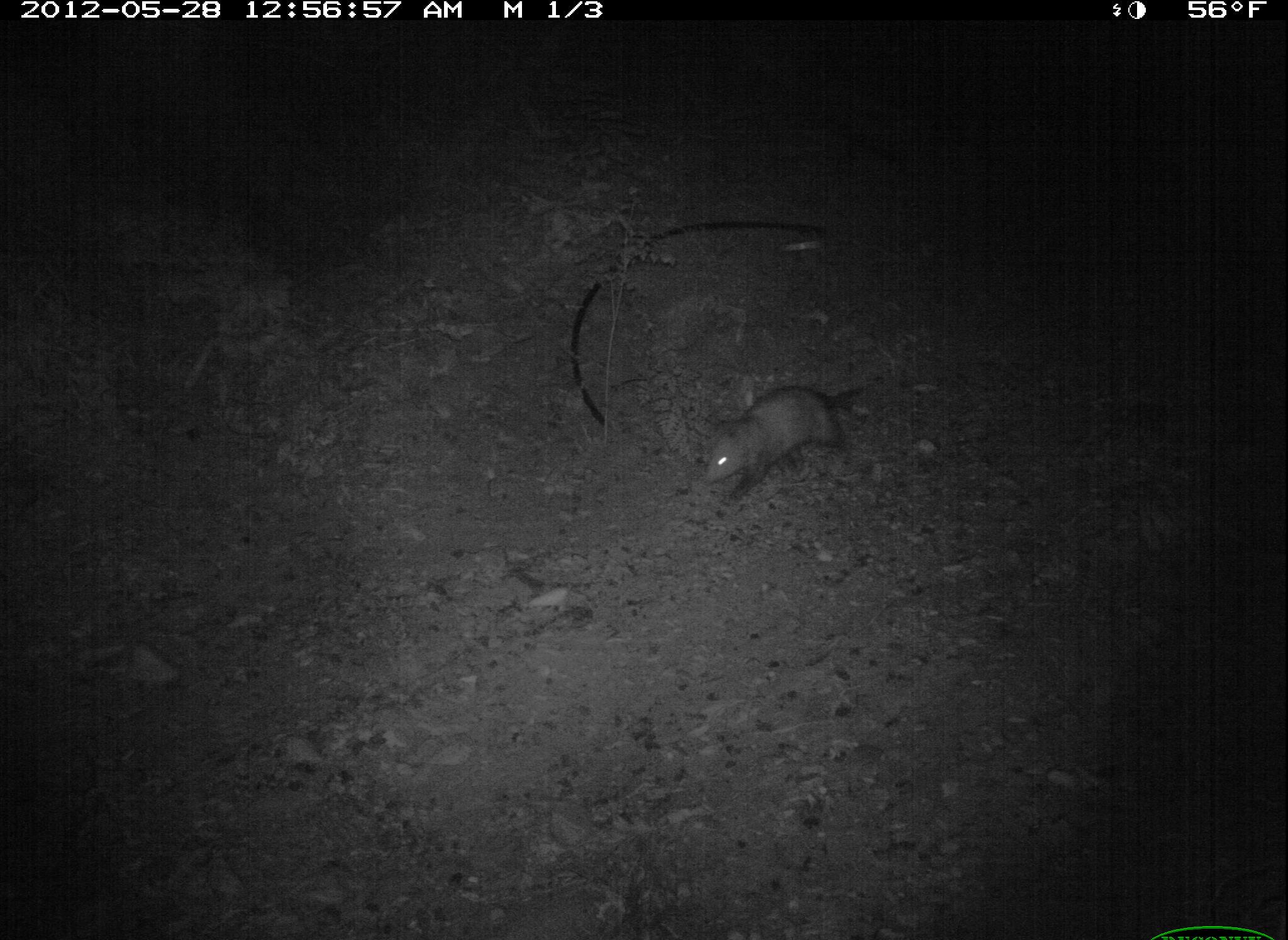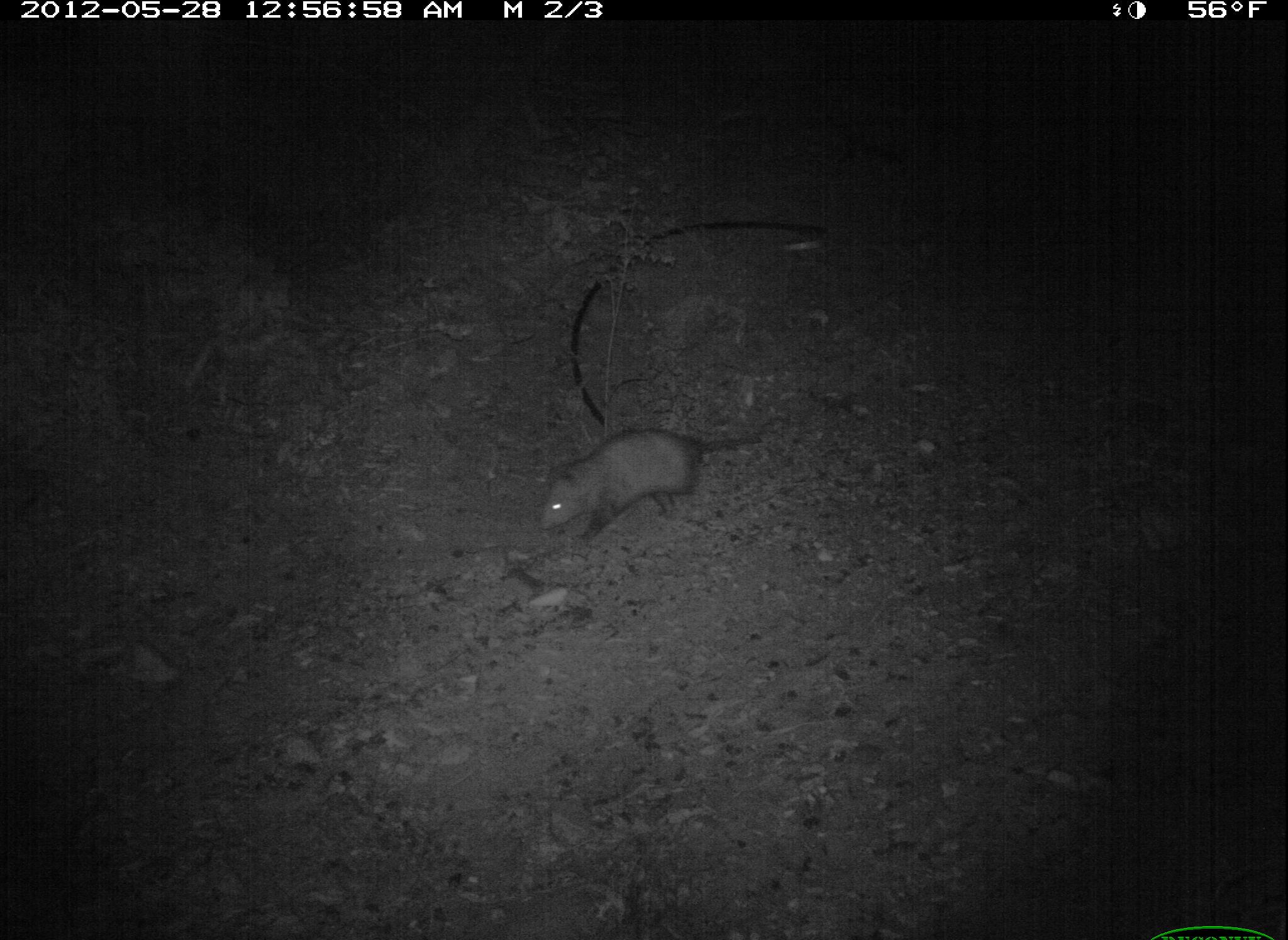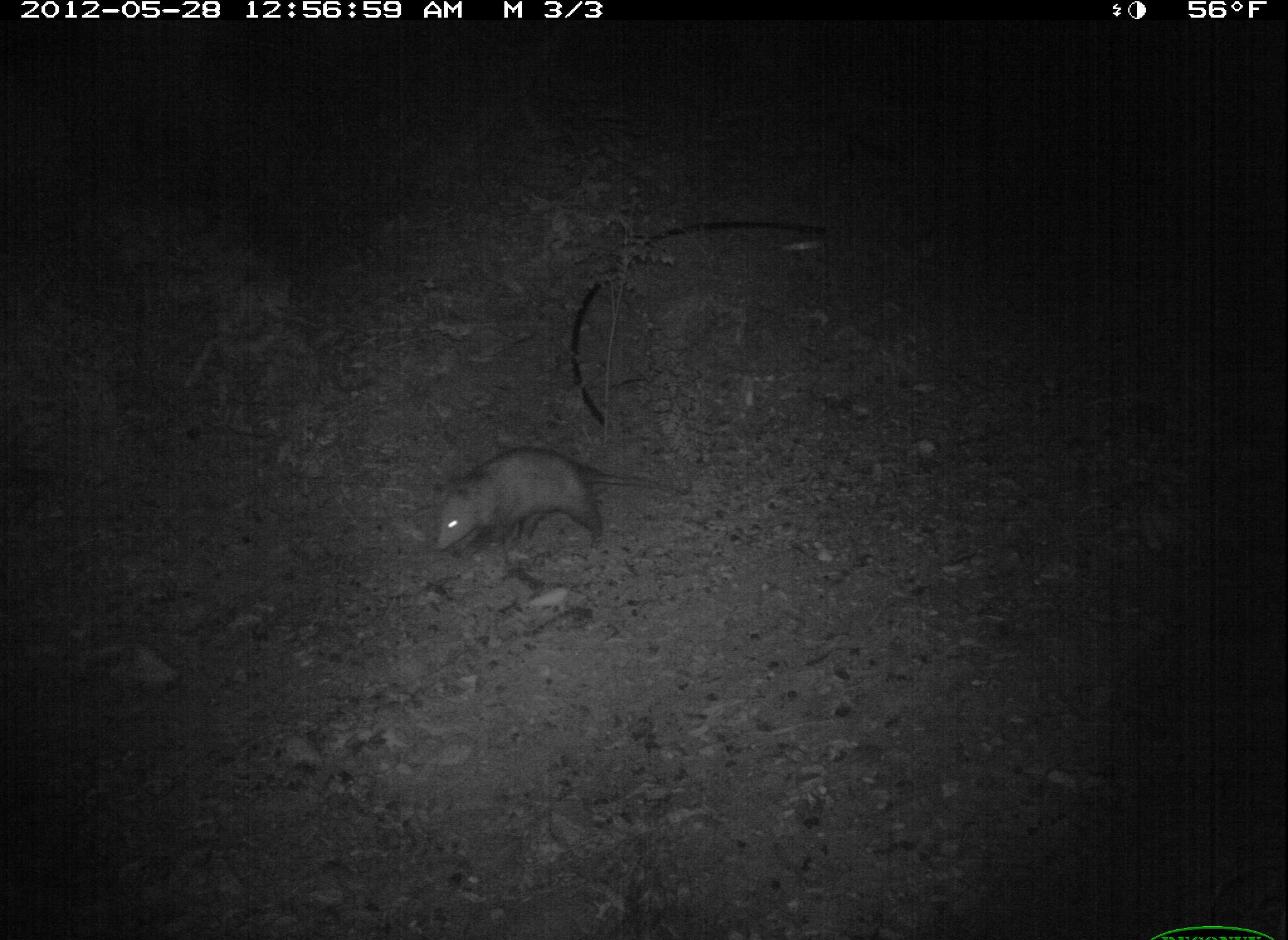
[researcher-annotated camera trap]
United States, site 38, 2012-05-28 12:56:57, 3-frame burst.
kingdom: Animalia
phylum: Chordata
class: Mammalia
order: Didelphimorphia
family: Didelphidae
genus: Didelphis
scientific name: Didelphis virginiana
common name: virginia opossum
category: opossum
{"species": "opossum (virginia opossum) (Didelphis virginiana)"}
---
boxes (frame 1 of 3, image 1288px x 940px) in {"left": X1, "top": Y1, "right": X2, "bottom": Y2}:
opossum: {"left": 686, "top": 379, "right": 897, "bottom": 517}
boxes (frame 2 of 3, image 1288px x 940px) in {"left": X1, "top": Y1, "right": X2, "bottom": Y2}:
opossum: {"left": 509, "top": 404, "right": 758, "bottom": 565}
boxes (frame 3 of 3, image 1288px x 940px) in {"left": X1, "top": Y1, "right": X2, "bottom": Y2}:
opossum: {"left": 422, "top": 428, "right": 704, "bottom": 581}